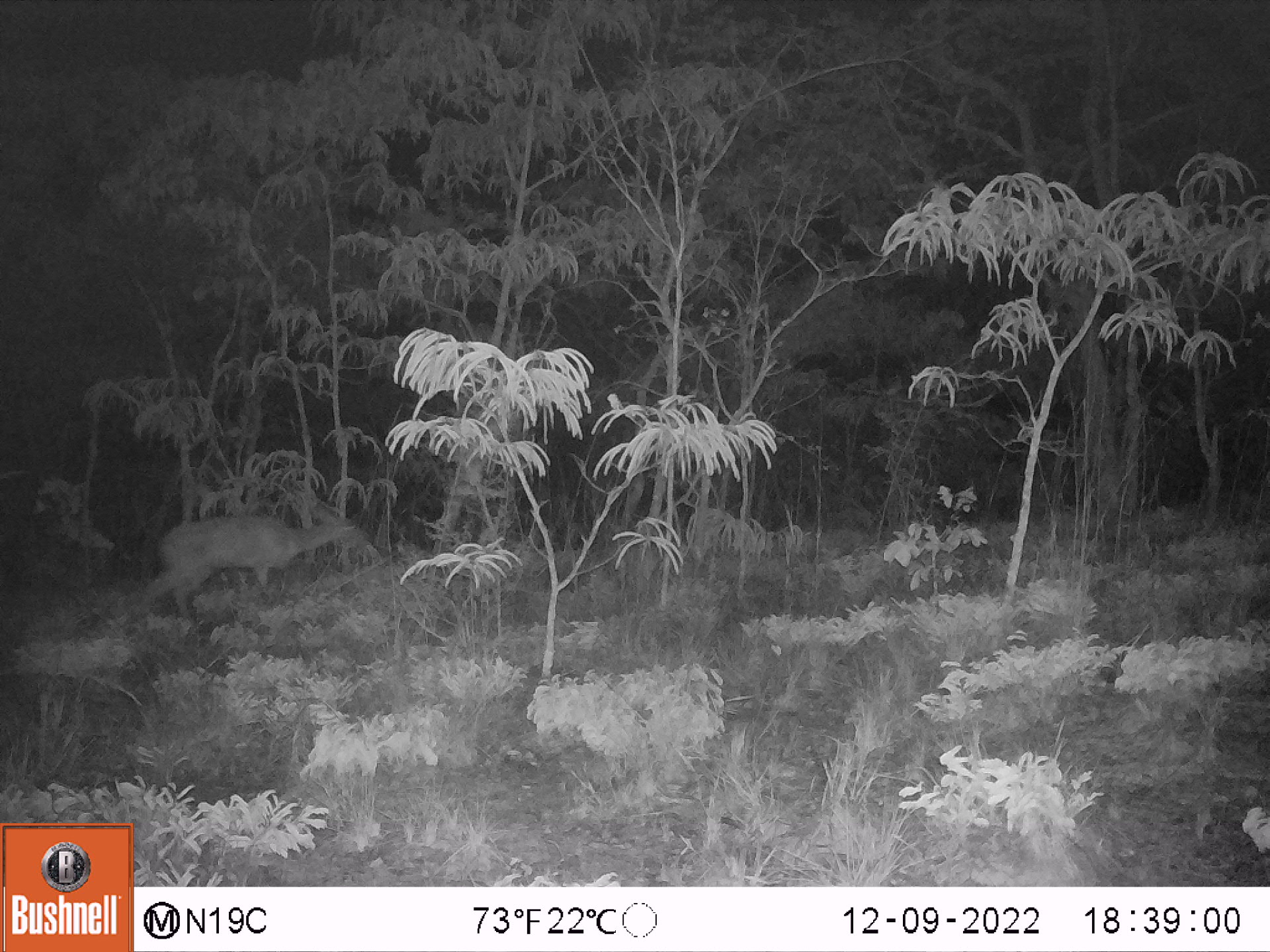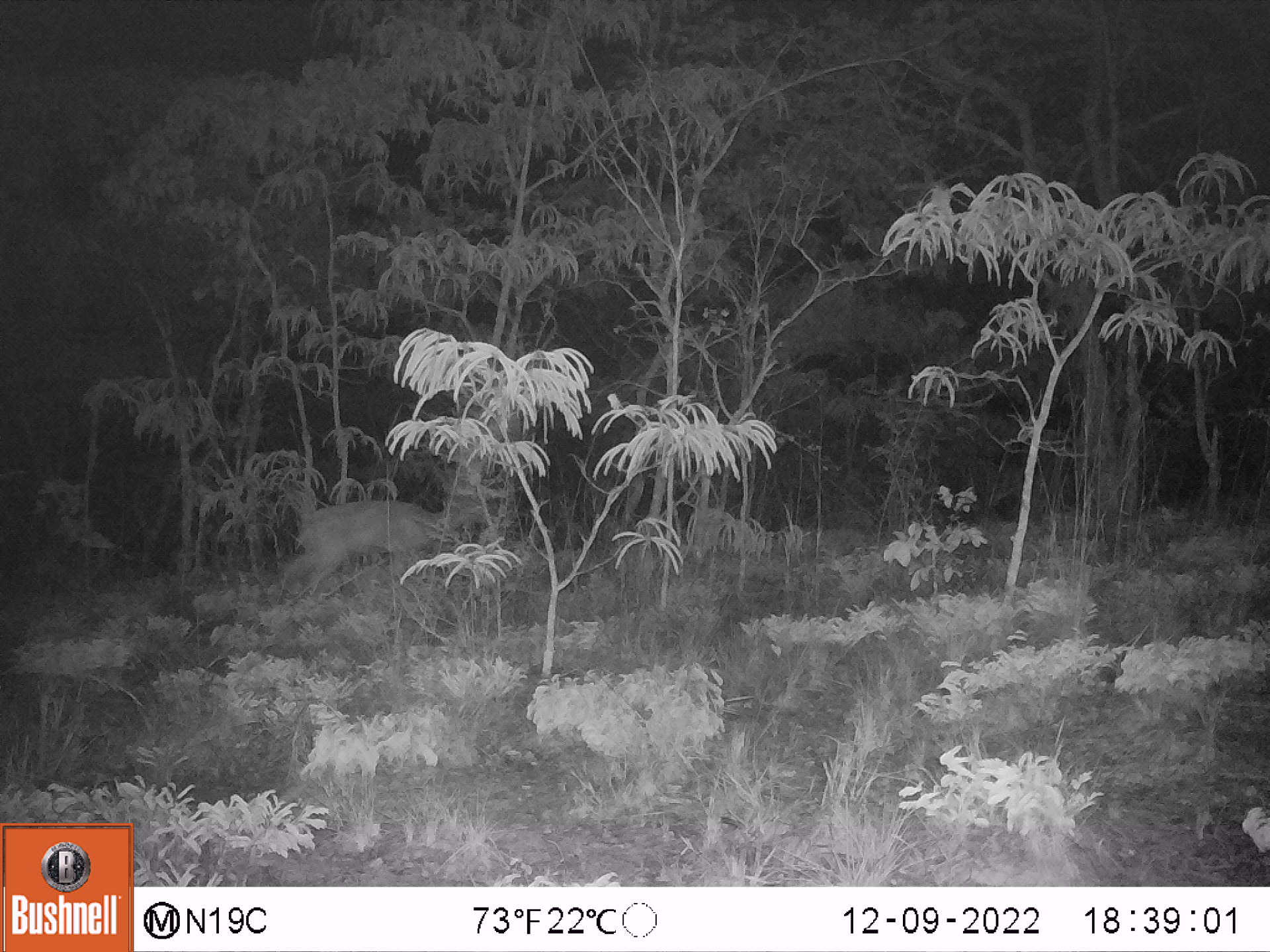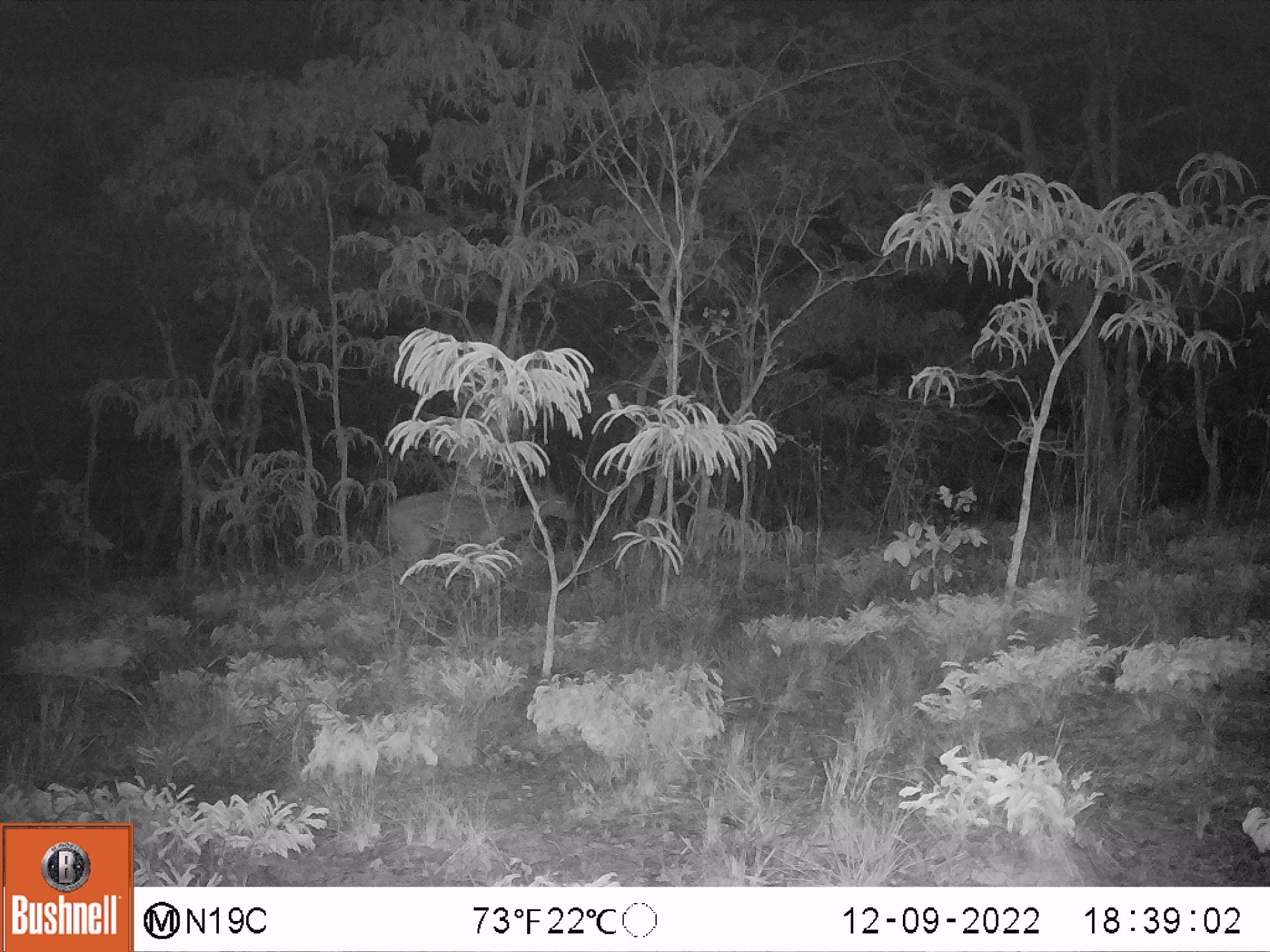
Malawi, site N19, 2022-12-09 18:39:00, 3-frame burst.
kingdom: Animalia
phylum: Chordata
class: Mammalia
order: Artiodactyla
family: Bovidae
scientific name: Antilopinae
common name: small antelope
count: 1